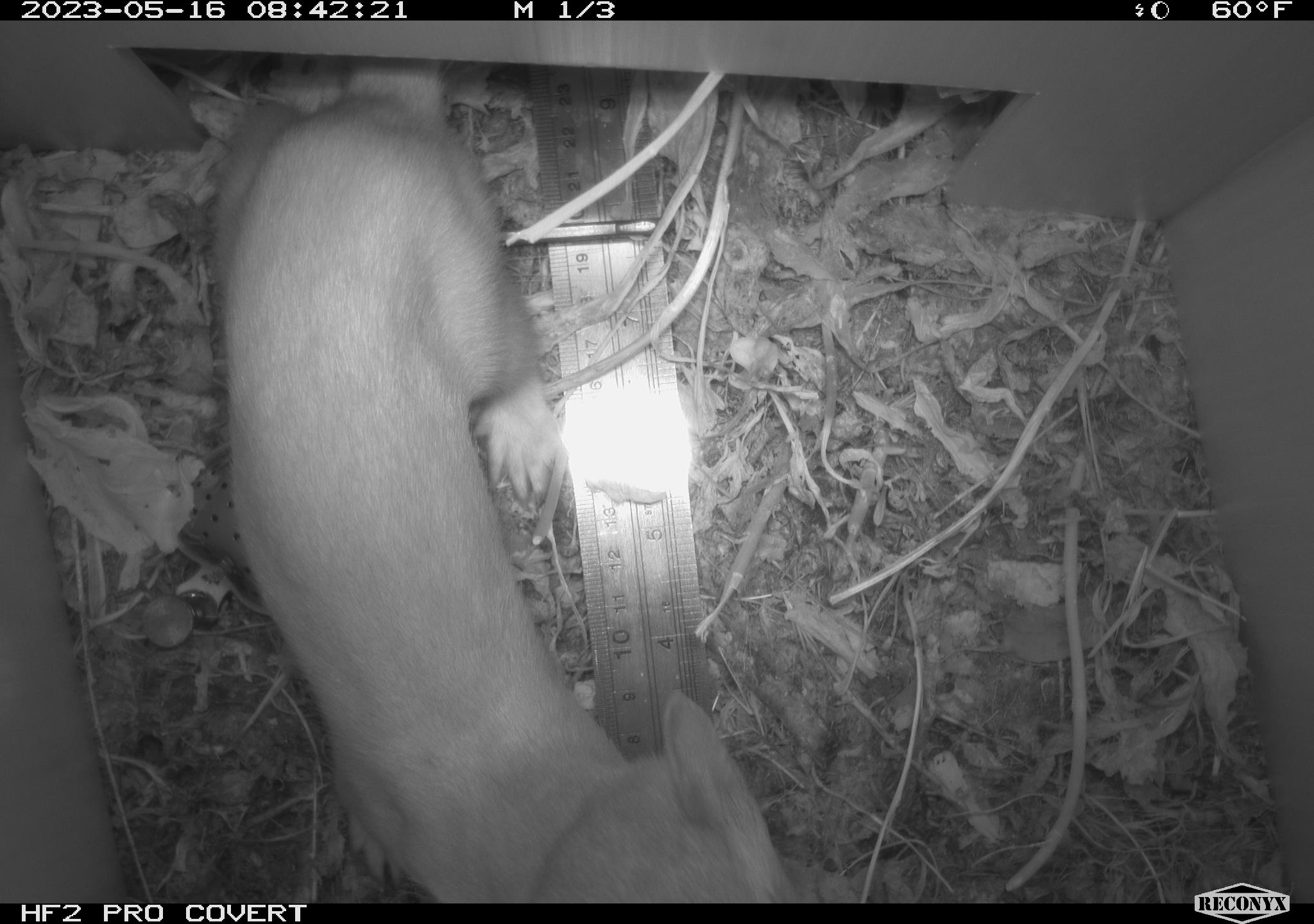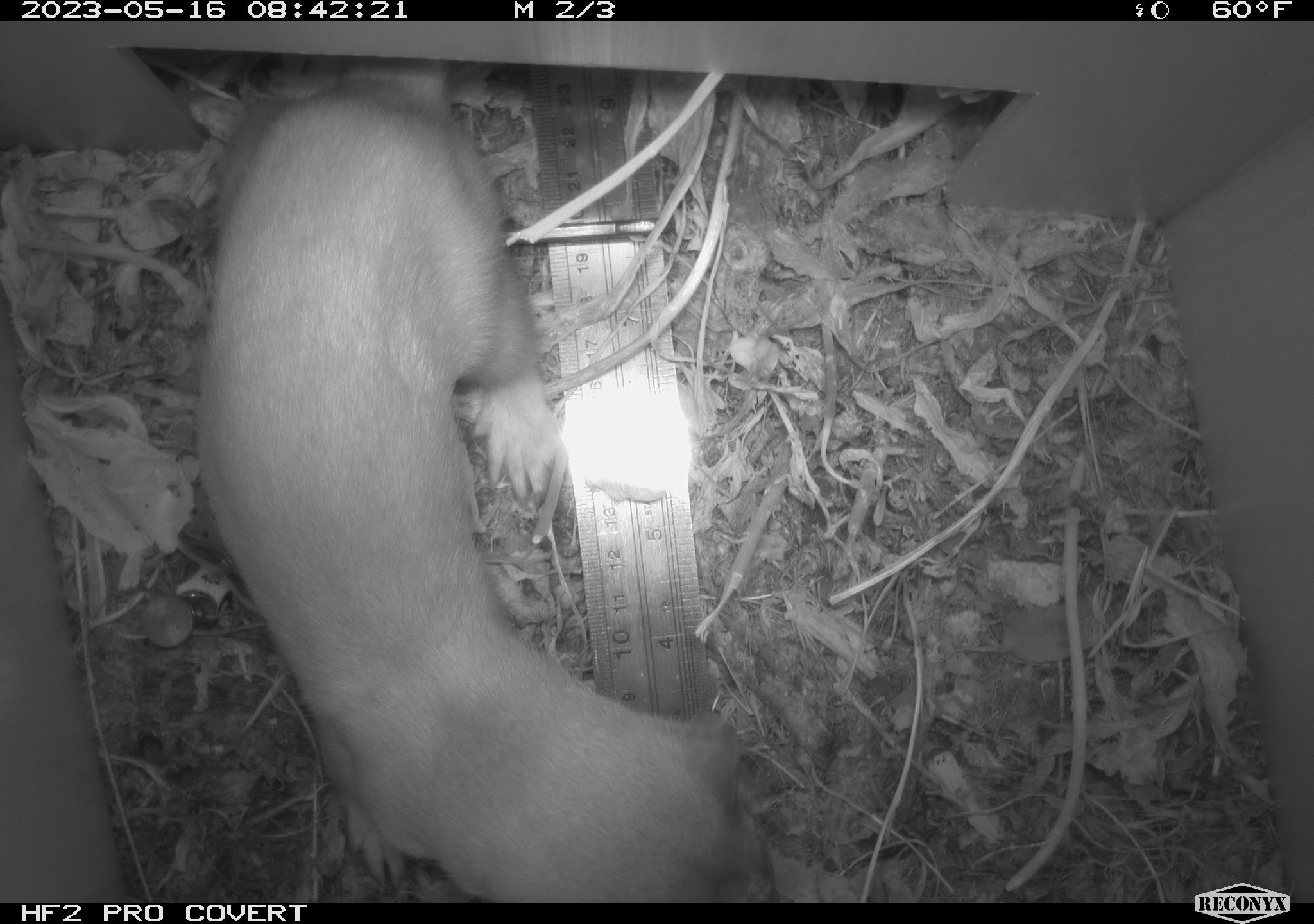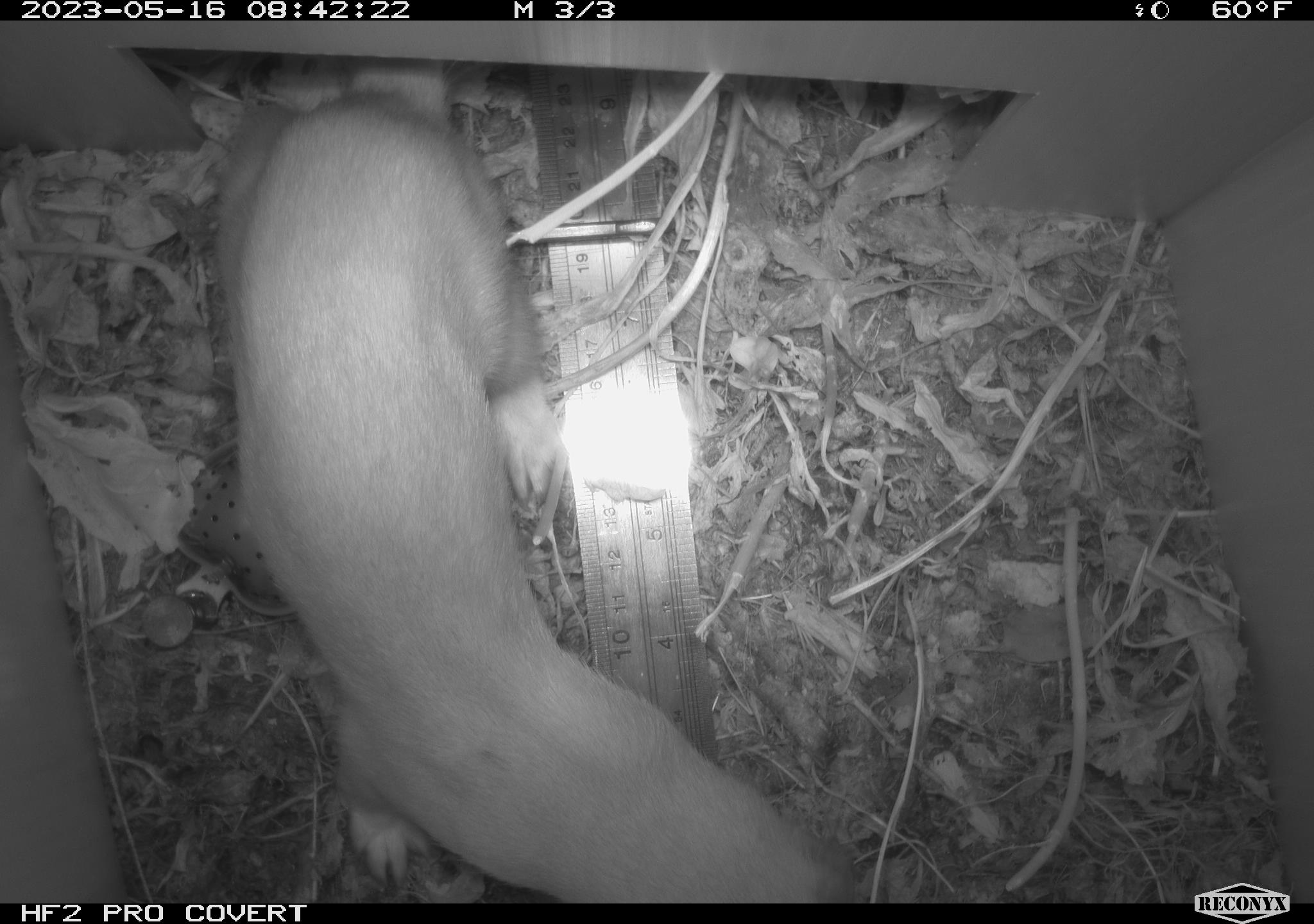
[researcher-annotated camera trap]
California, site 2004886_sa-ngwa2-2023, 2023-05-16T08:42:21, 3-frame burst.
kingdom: Animalia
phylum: Chordata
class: Mammalia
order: Carnivora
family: Mustelidae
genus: Neogale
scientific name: Neogale frenata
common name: long-tailed weasel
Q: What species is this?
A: Long-tailed weasel (Neogale frenata).